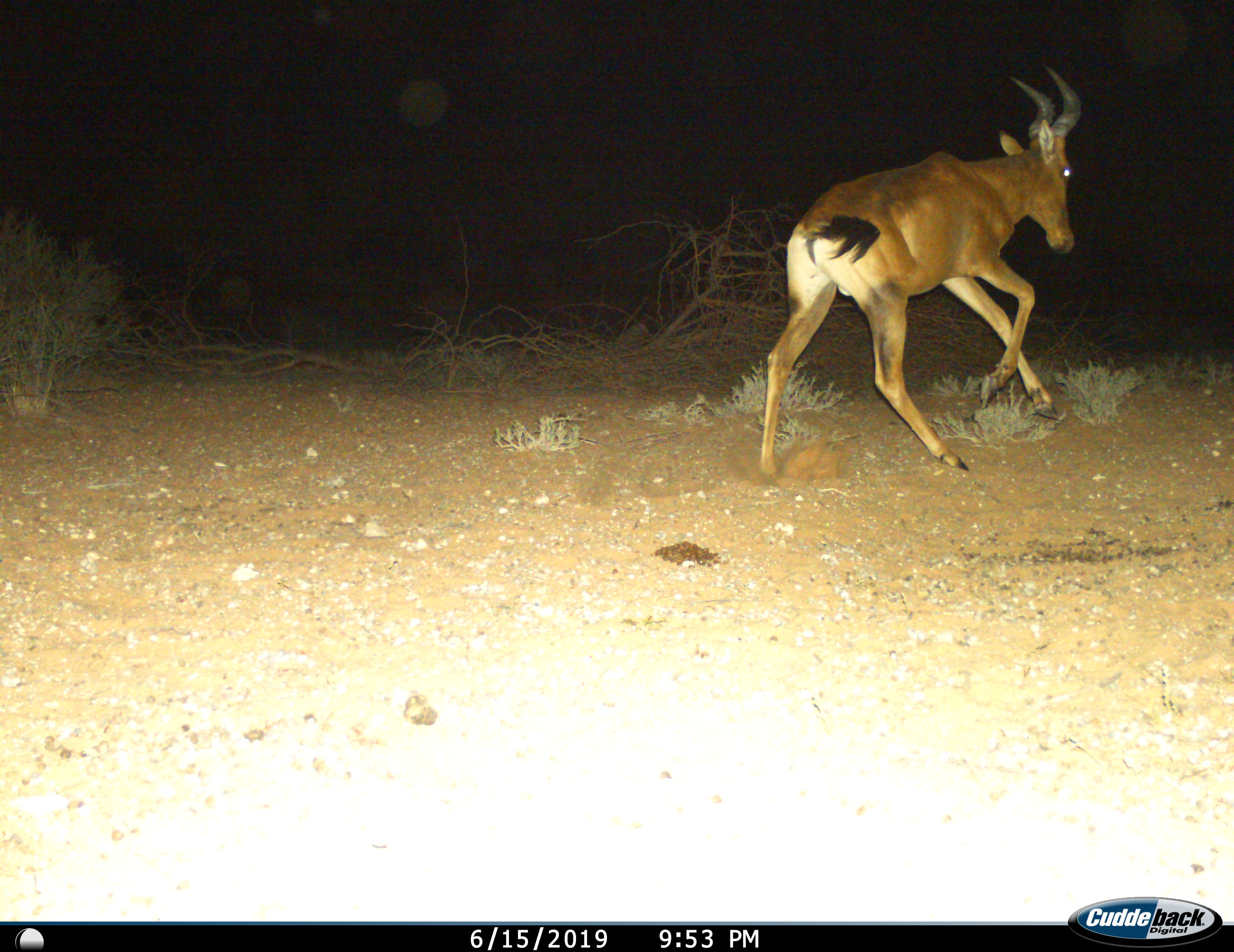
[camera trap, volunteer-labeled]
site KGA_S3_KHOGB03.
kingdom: Animalia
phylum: Chordata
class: Mammalia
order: Artiodactyla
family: Bovidae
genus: Alcelaphus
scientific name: Alcelaphus buselaphus caama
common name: red hartebeest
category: hartebeestred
Hartebeestred (red hartebeest) (Alcelaphus buselaphus caama), count 1. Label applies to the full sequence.